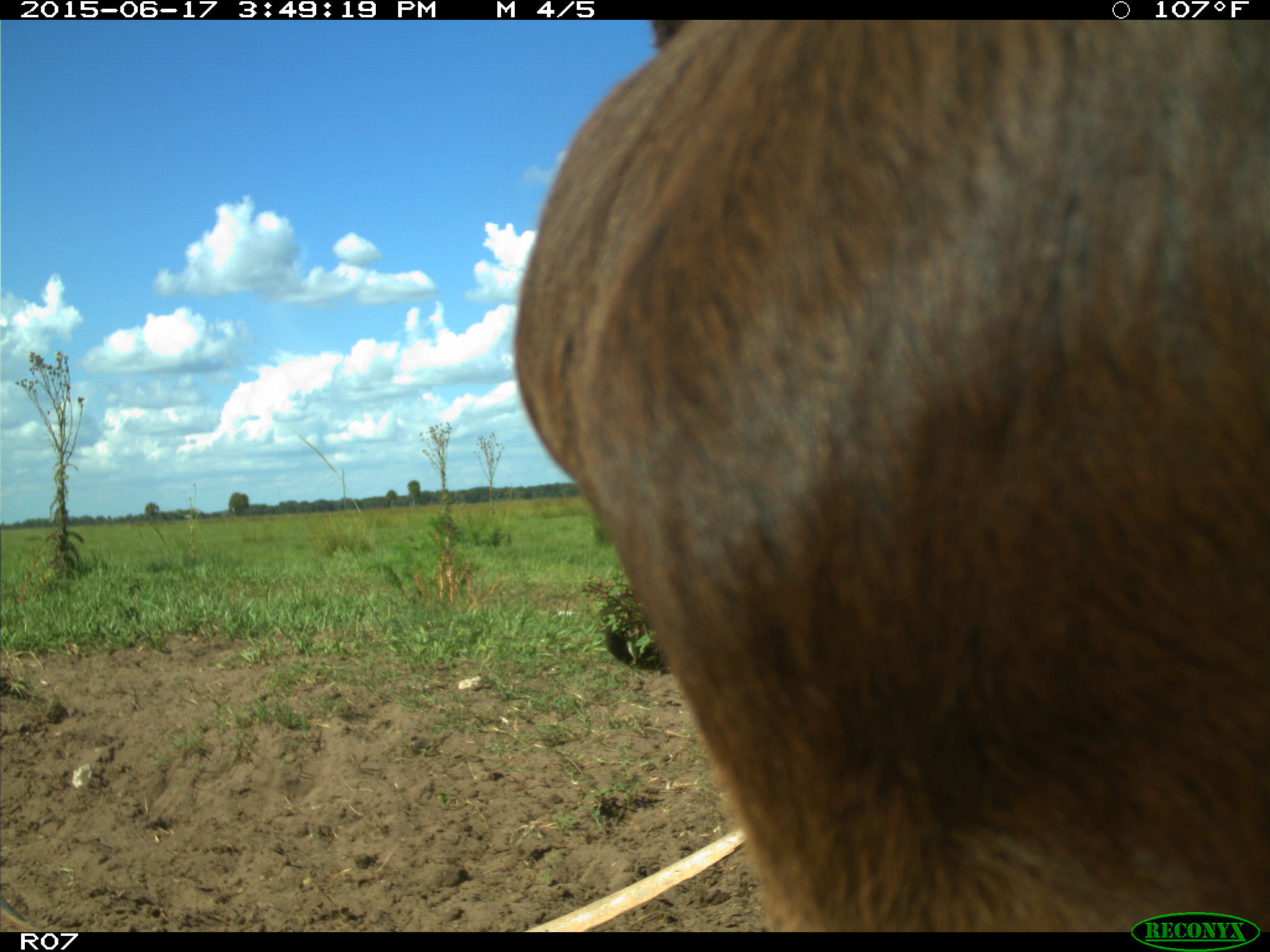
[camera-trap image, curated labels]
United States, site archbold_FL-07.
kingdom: Animalia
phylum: Chordata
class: Mammalia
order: Artiodactyla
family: Bovidae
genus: Bos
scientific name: Bos taurus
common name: domestic cow